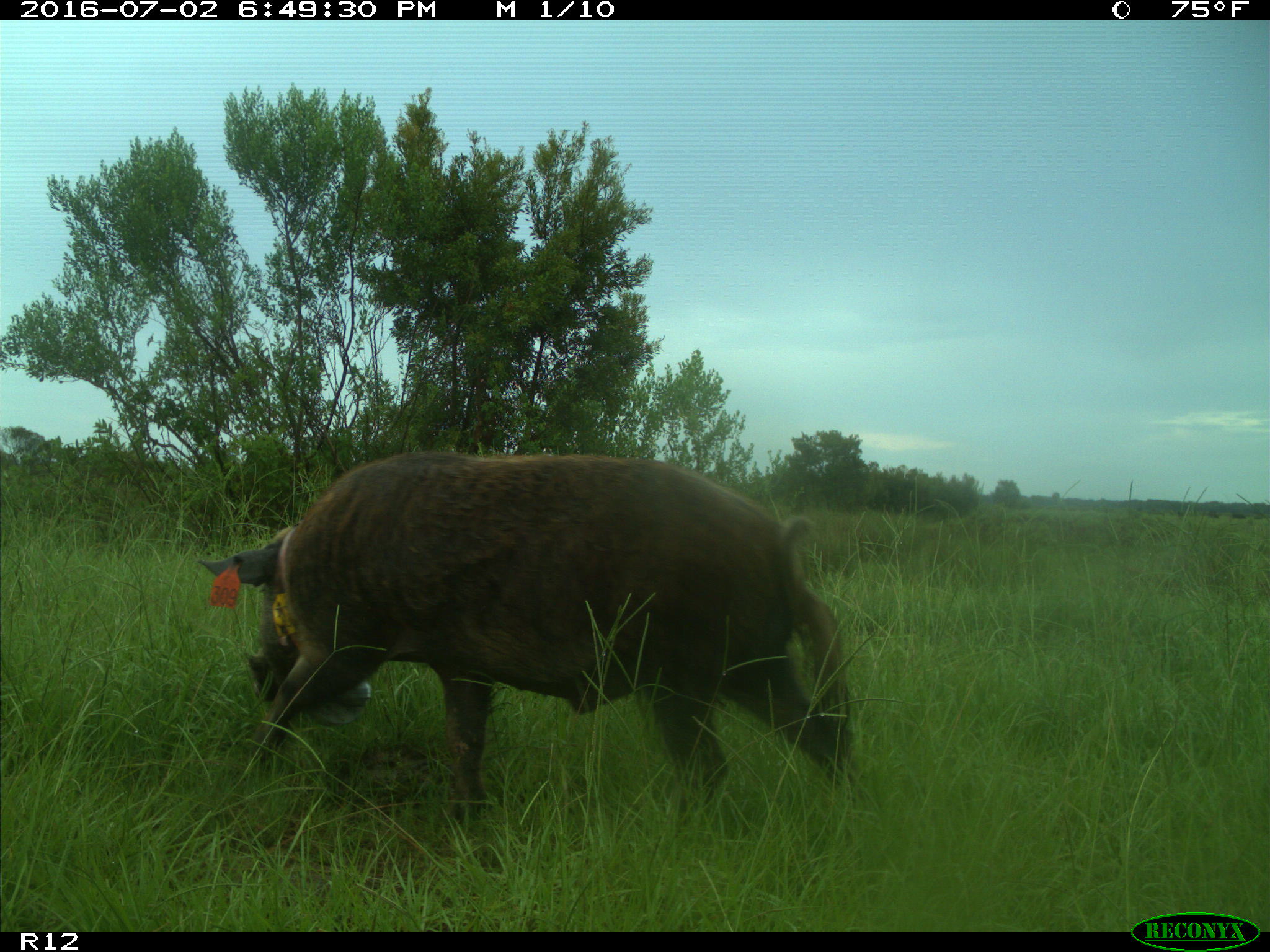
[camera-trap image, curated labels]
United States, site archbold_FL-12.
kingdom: Animalia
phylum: Chordata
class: Mammalia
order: Artiodactyla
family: Suidae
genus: Sus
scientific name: Sus scrofa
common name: wild boar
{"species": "Sus scrofa (wild boar)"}